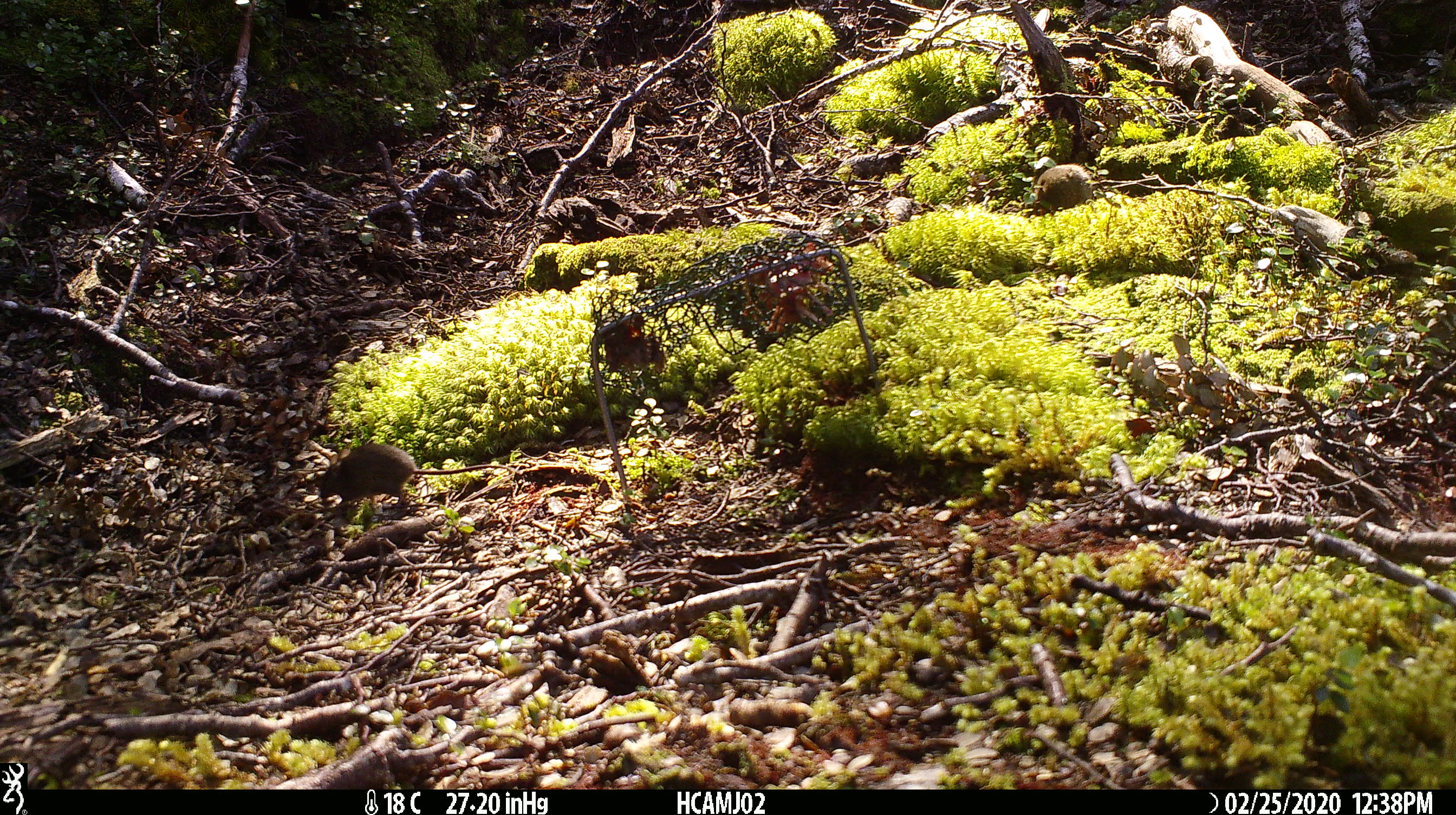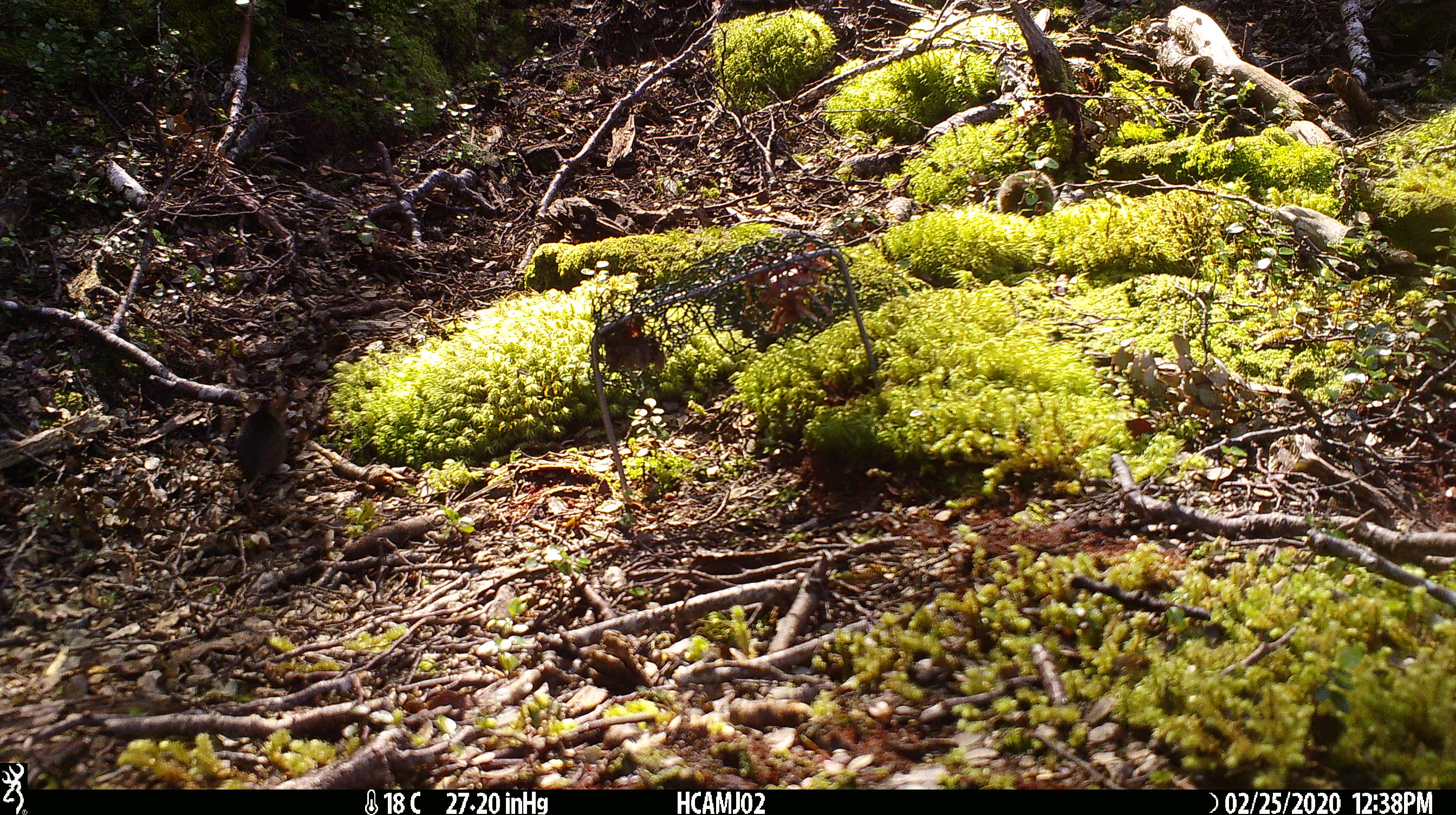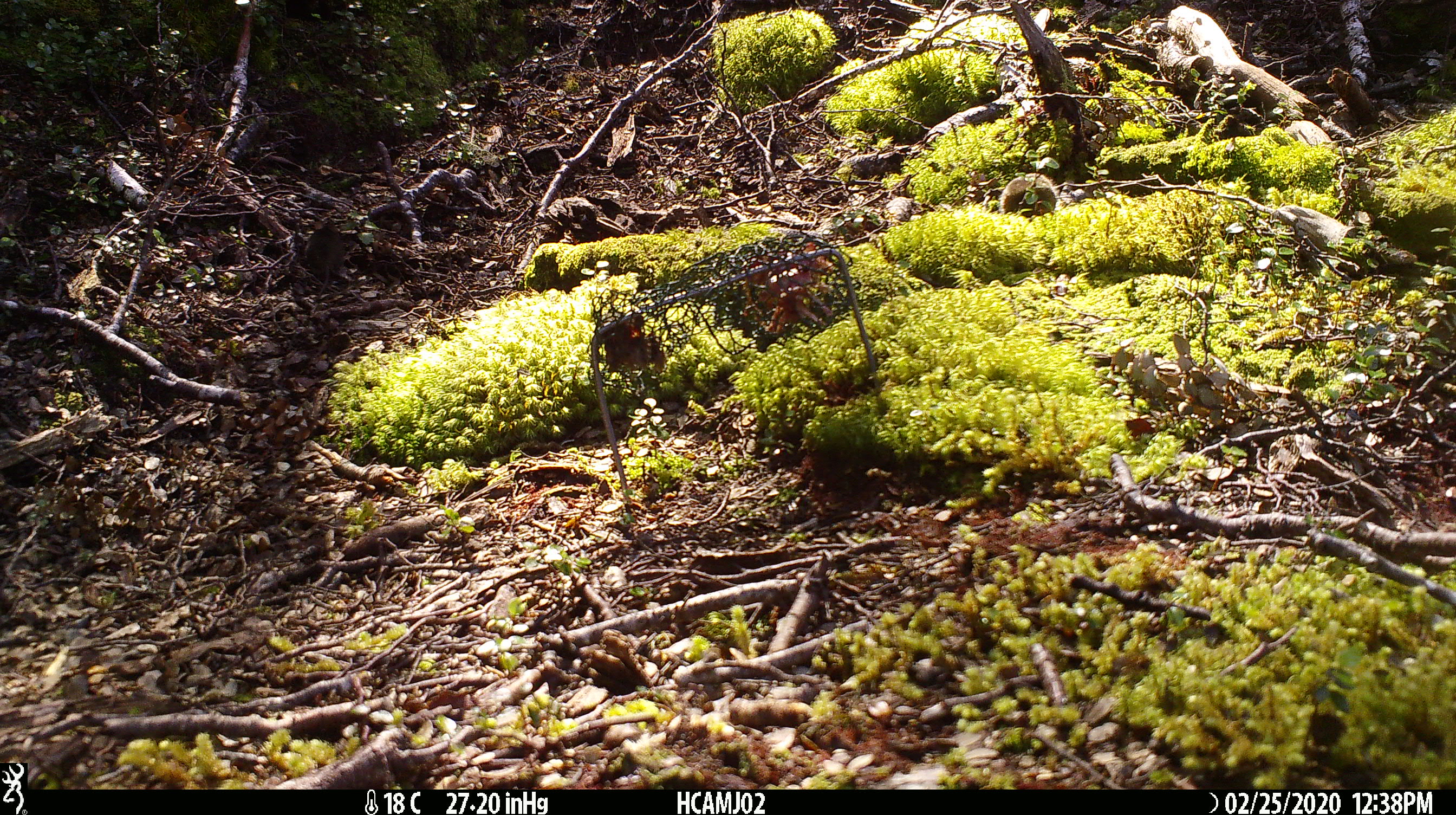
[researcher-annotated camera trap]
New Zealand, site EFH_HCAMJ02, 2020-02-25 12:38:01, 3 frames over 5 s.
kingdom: Animalia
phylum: Chordata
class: Mammalia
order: Rodentia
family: Muridae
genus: Mus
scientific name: Mus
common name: mouse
Mouse (Mus).